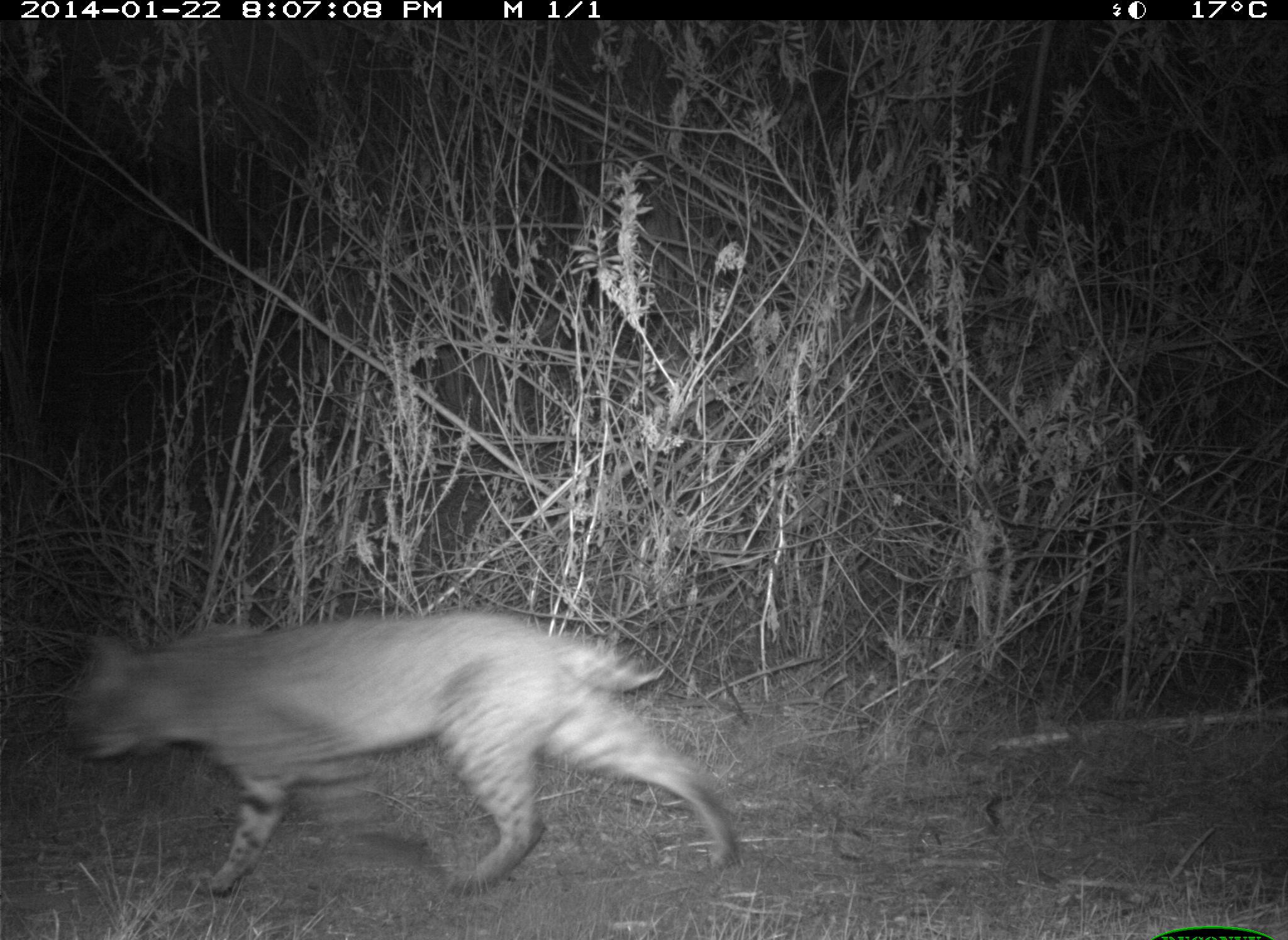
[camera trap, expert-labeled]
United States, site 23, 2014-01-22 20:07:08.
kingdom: Animalia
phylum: Chordata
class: Mammalia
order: Carnivora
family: Felidae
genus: Lynx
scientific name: Lynx rufus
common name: bobcat